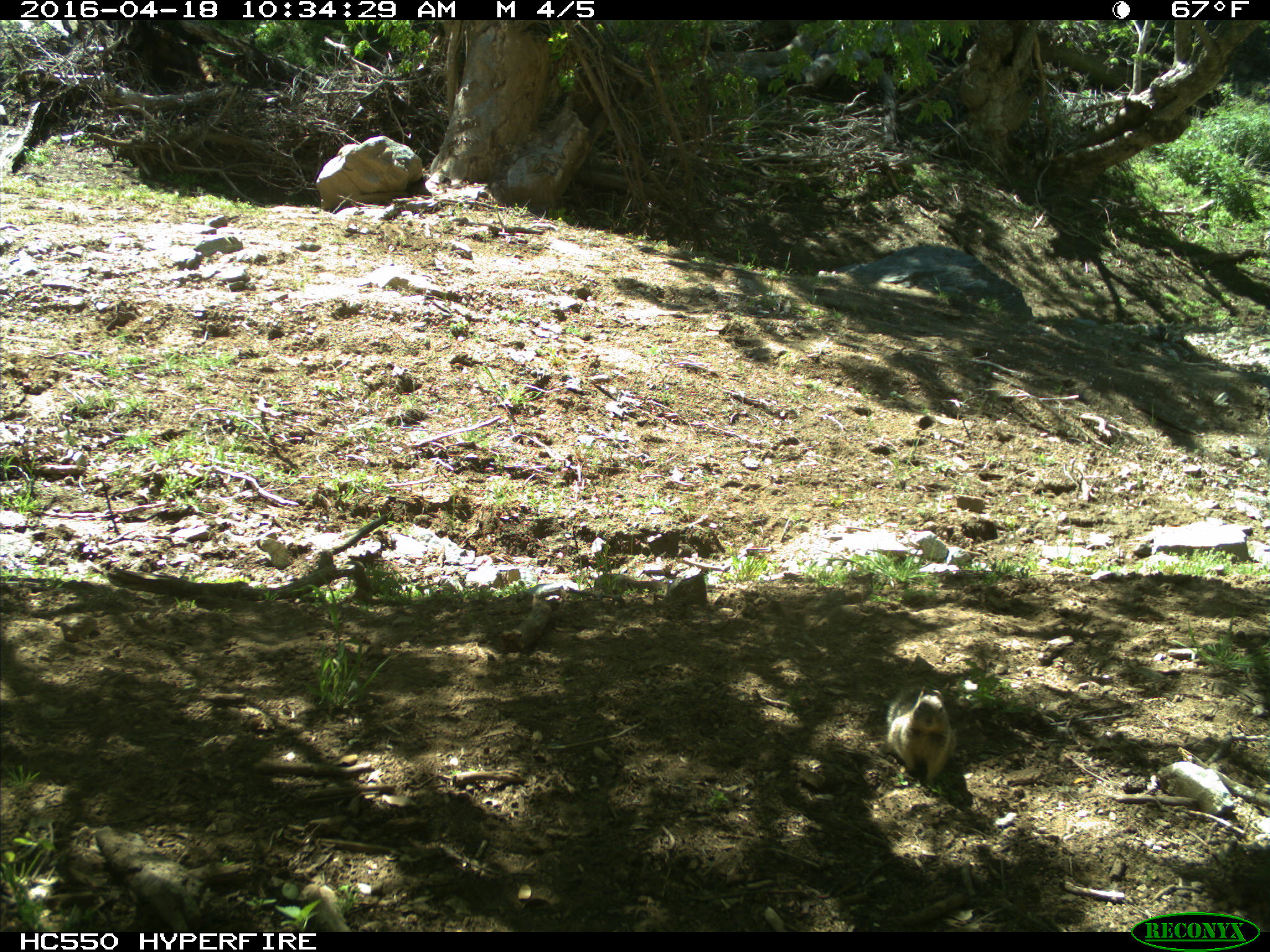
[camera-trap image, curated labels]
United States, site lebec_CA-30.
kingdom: Animalia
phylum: Chordata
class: Mammalia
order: Rodentia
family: Sciuridae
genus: Otospermophilus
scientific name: Otospermophilus beecheyi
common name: california ground squirrel